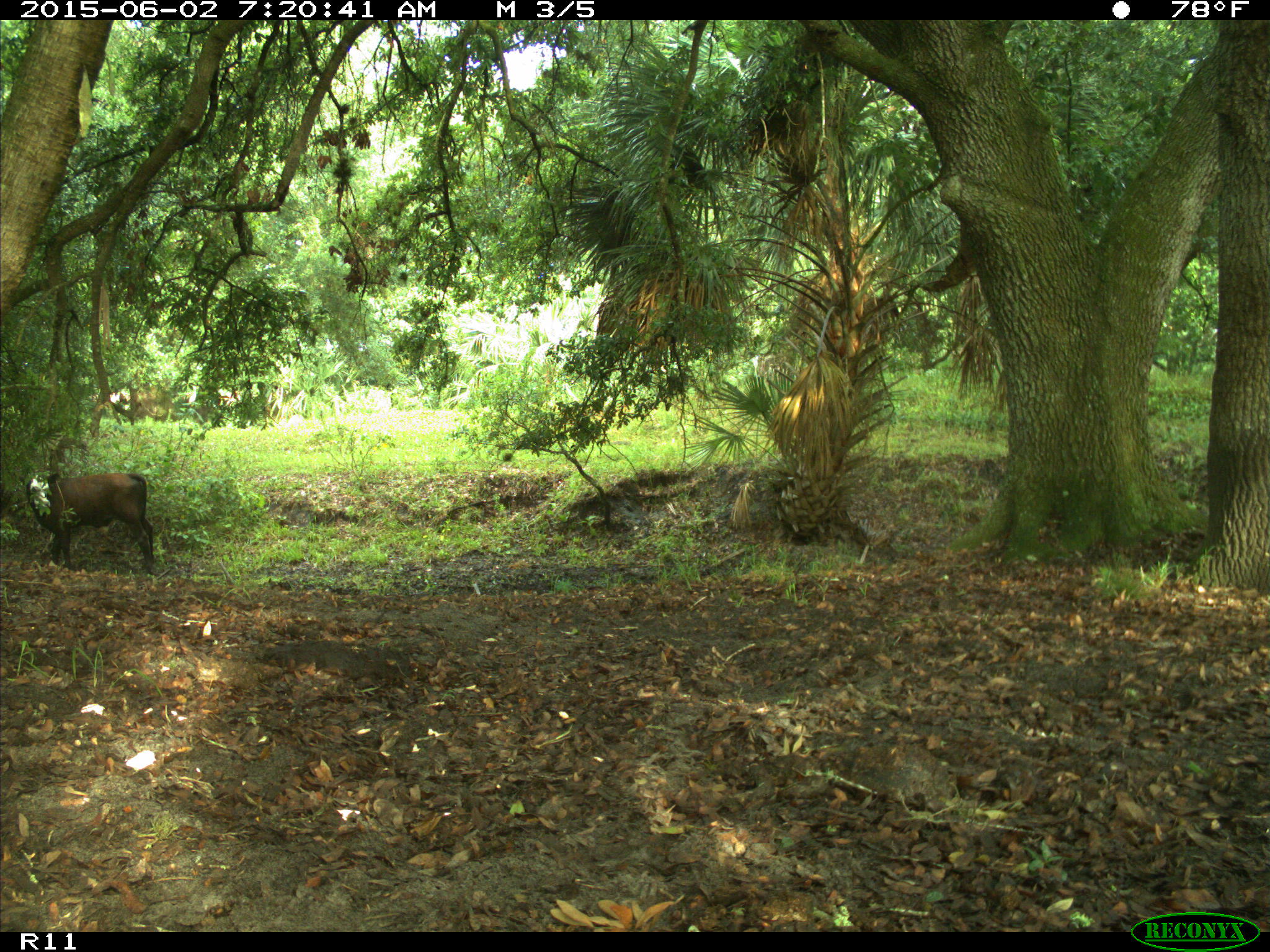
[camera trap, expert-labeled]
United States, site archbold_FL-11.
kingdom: Animalia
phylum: Chordata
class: Mammalia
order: Artiodactyla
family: Bovidae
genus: Bos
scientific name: Bos taurus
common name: domestic cow